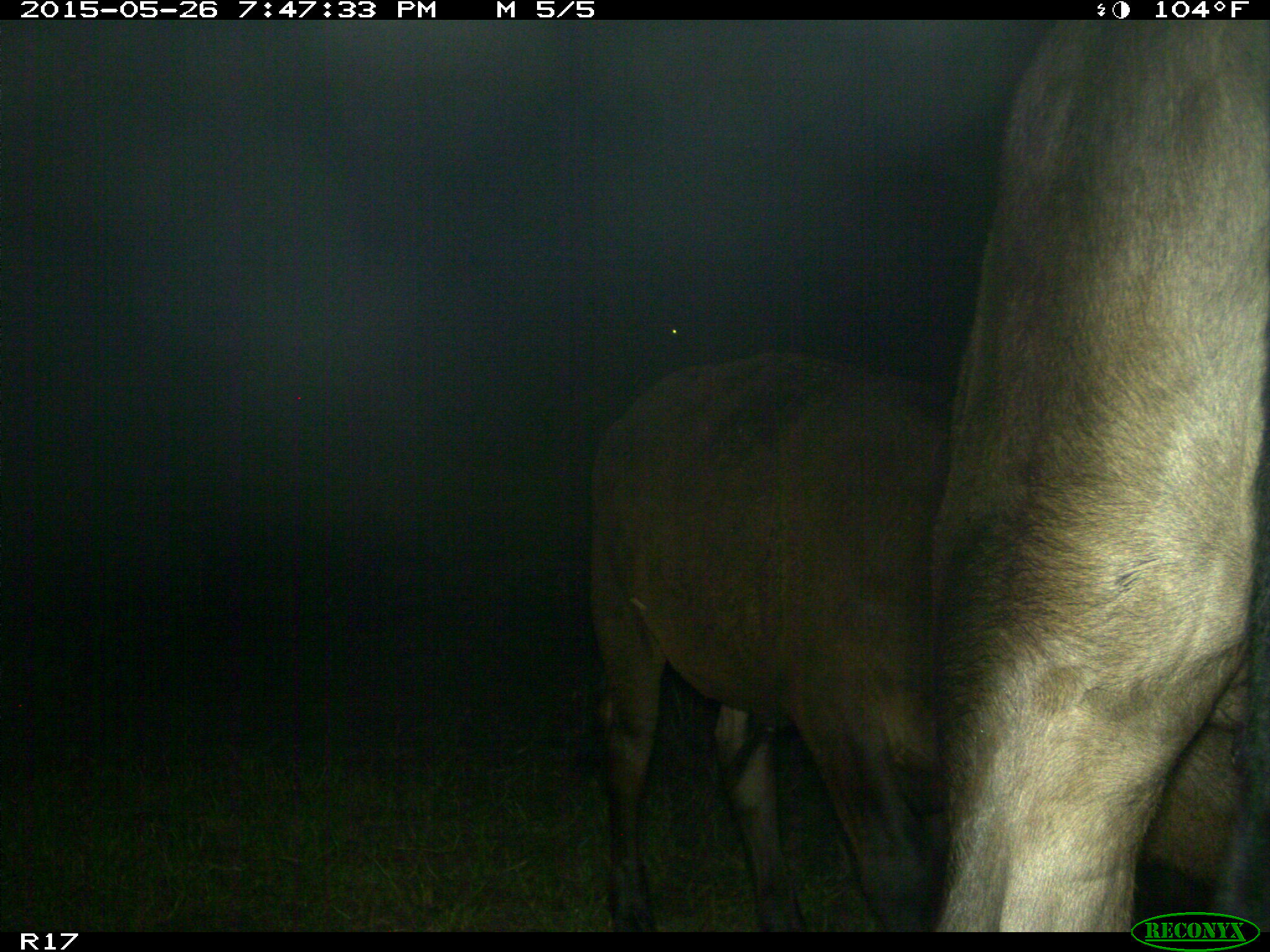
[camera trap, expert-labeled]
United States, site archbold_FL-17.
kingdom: Animalia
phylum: Chordata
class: Mammalia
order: Artiodactyla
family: Bovidae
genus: Bos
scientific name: Bos taurus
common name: domestic cow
Bos taurus (domestic cow).